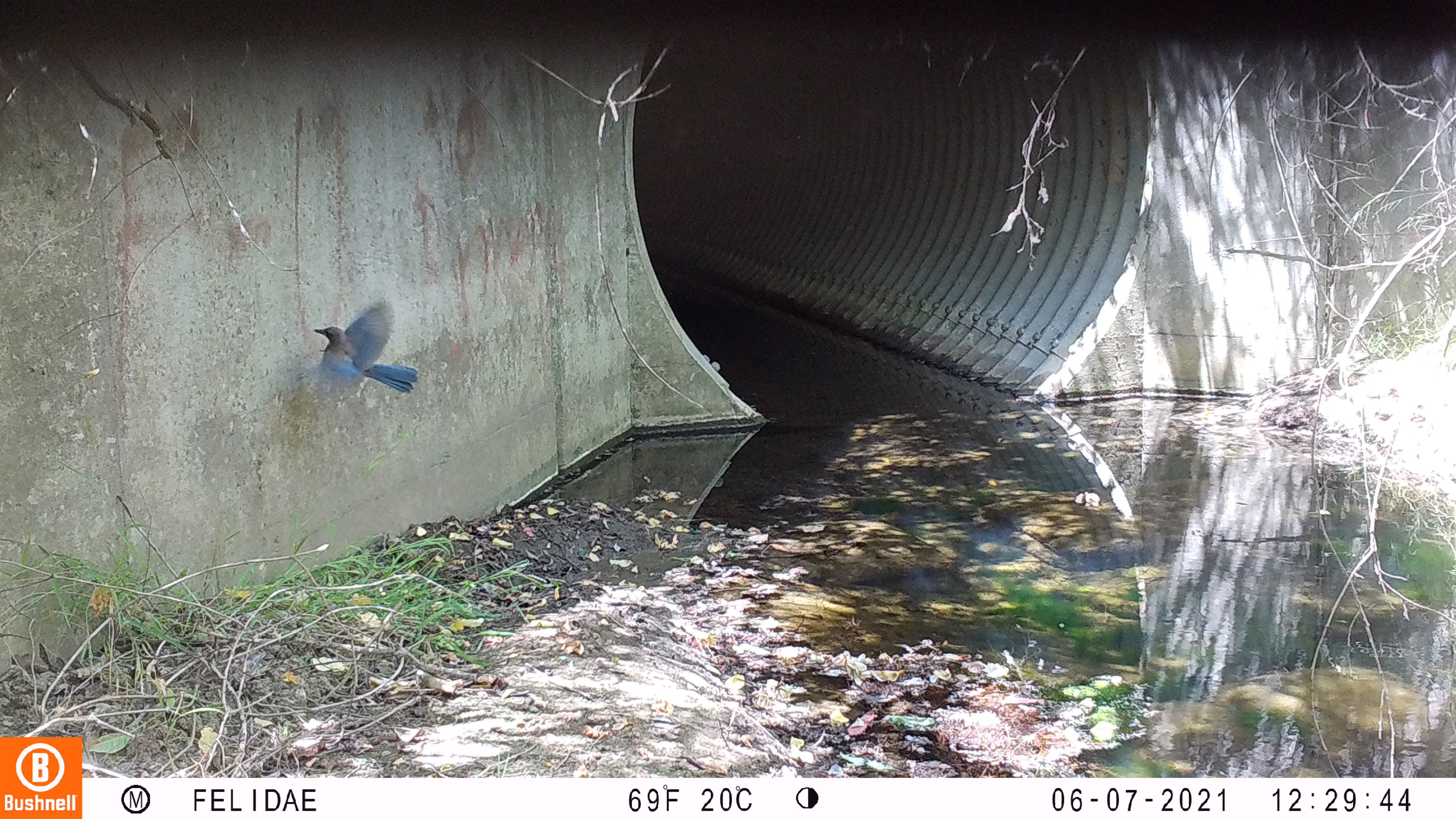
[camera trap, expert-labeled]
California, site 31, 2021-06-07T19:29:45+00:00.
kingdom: Animalia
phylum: Chordata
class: Aves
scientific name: Aves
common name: bird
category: unknown bird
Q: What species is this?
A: Unknown bird (bird) (Aves).